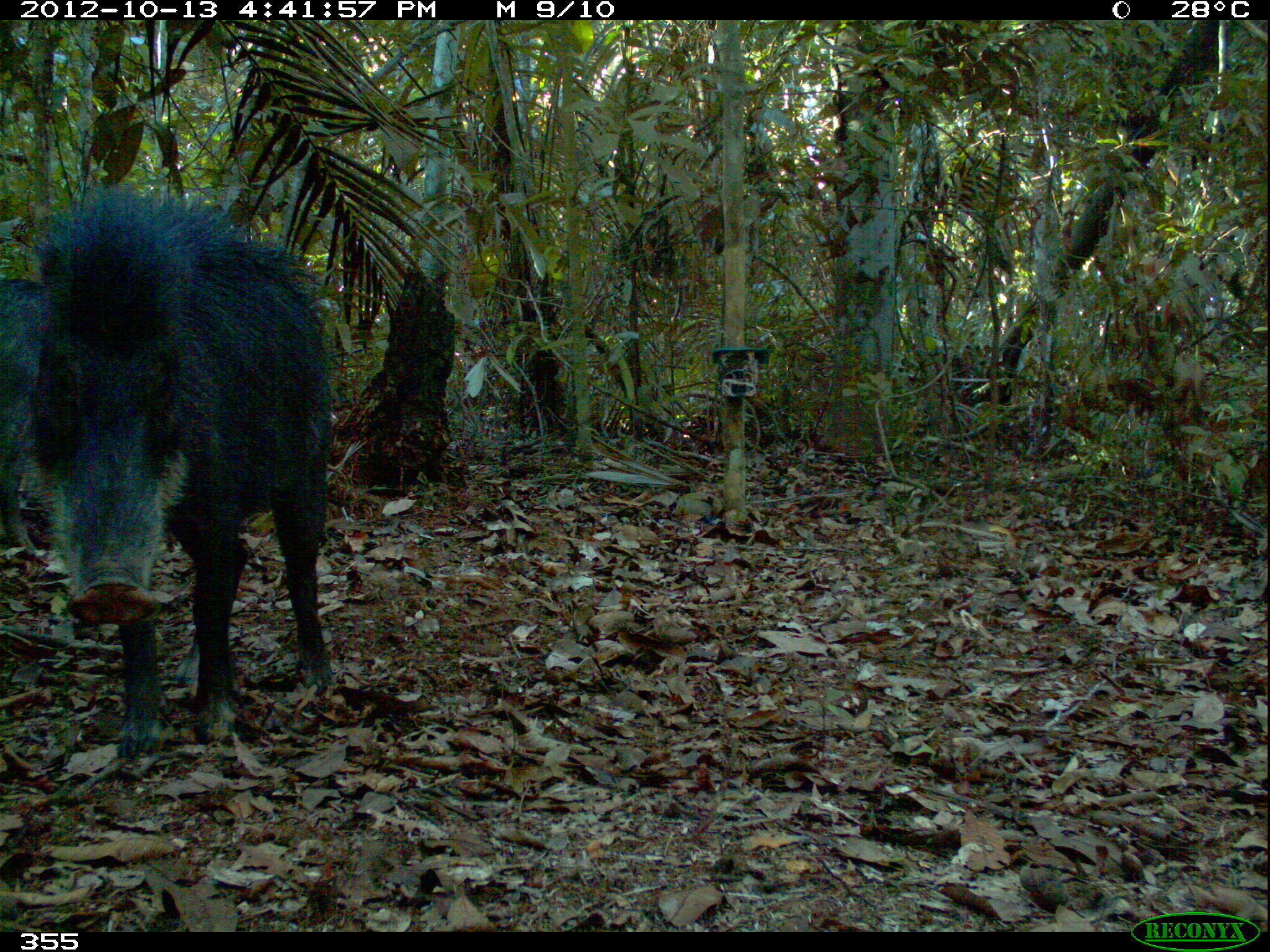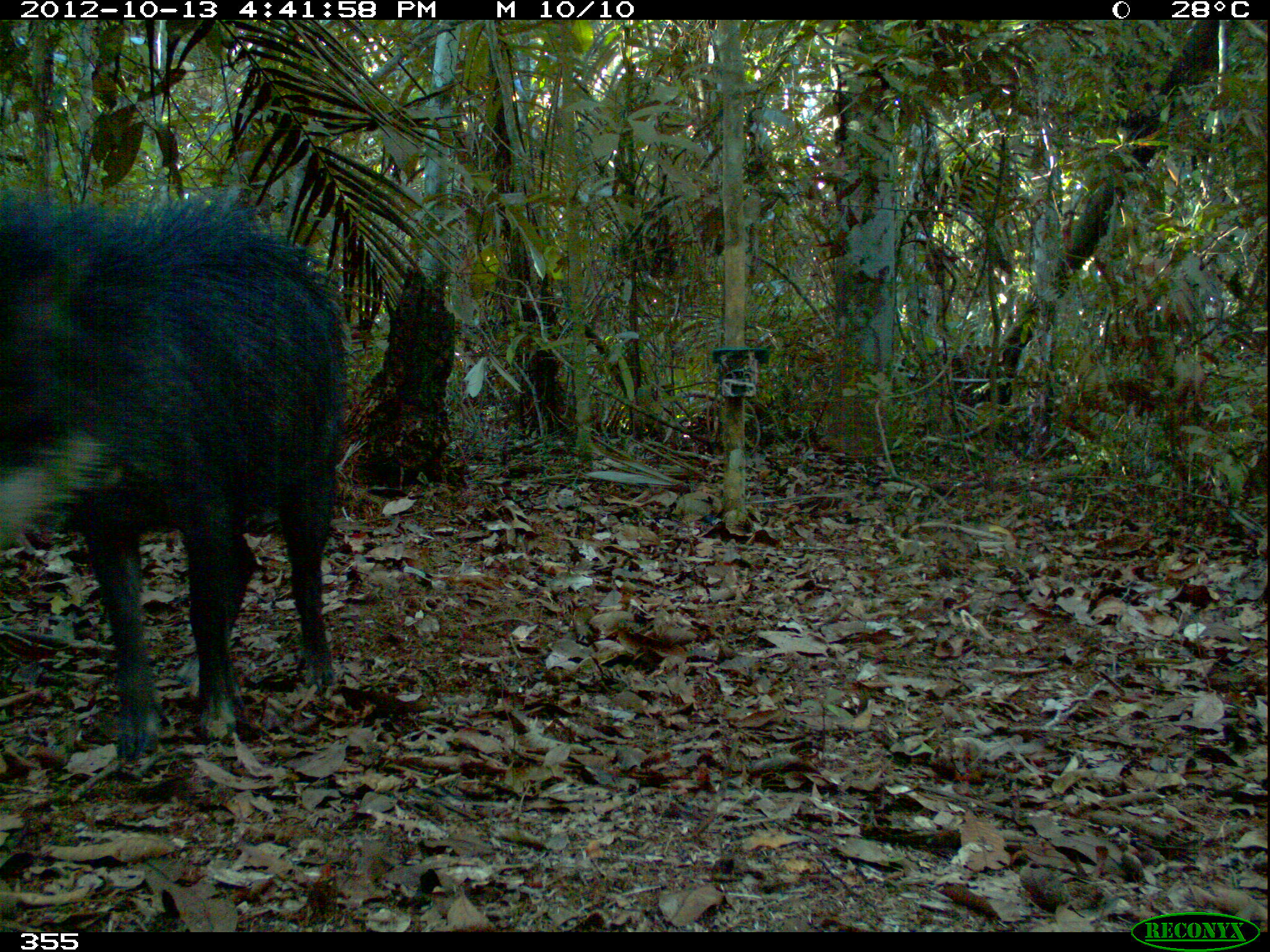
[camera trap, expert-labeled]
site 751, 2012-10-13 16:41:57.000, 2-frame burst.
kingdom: Animalia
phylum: Chordata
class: Mammalia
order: Artiodactyla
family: Tayassuidae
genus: Tayassu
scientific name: Tayassu pecari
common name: white-lipped peccary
Tayassu pecari (white-lipped peccary).